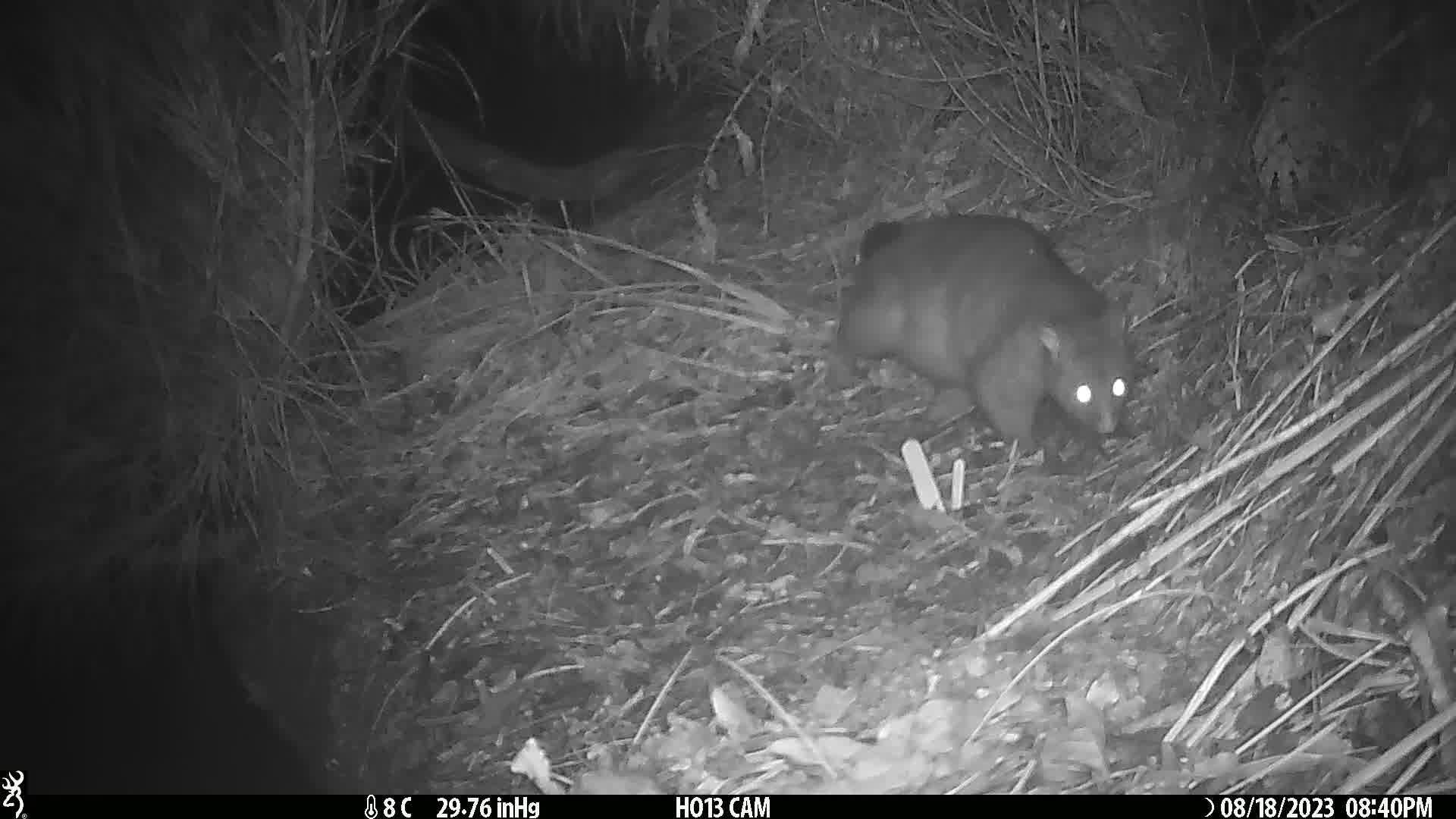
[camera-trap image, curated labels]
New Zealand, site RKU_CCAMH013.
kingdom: Animalia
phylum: Chordata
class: Mammalia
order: Diprotodontia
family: Phalangeridae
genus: Trichosurus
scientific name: Trichosurus vulpecula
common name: common brushtail possum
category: possum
Possum (common brushtail possum) (Trichosurus vulpecula).